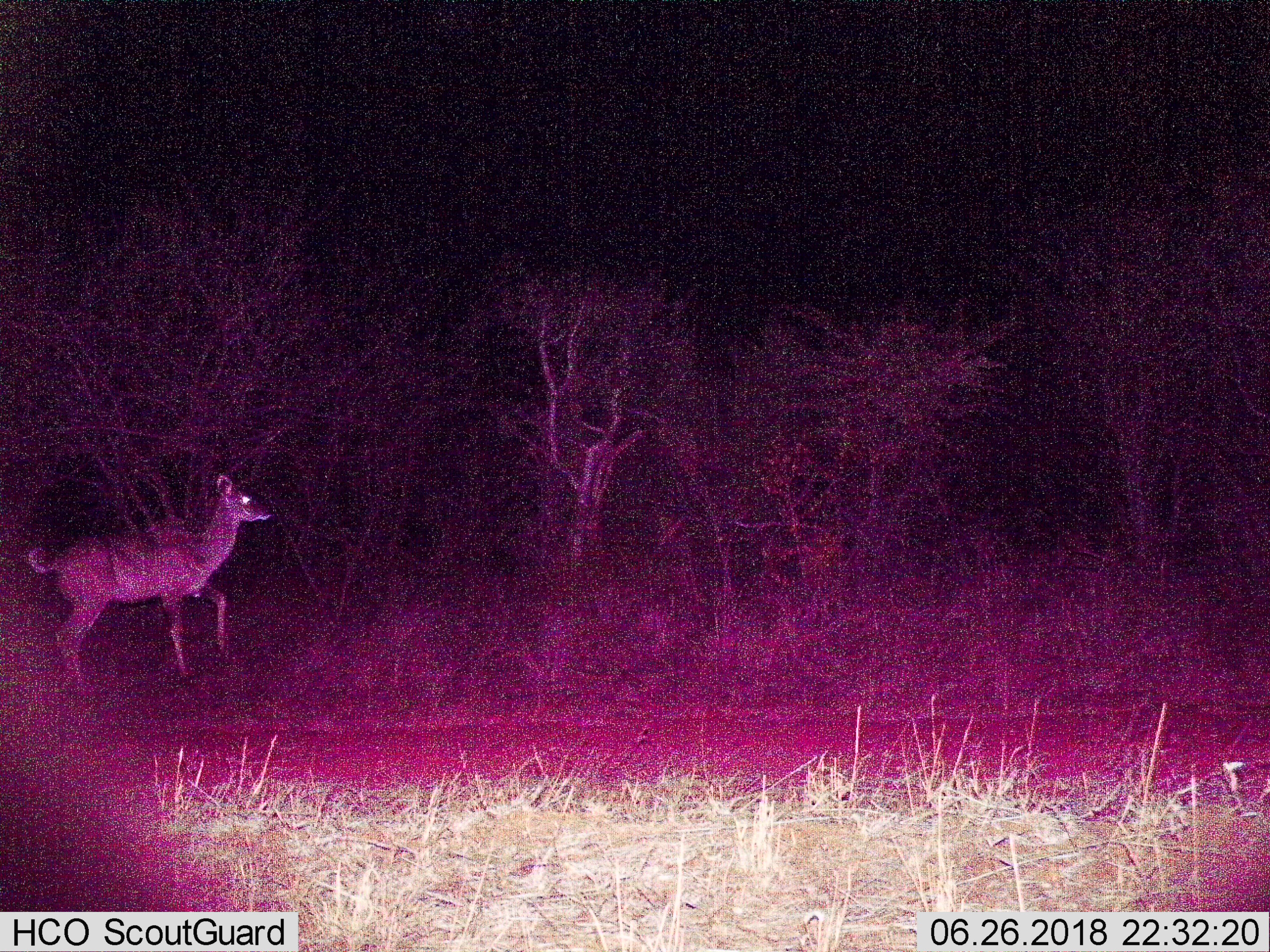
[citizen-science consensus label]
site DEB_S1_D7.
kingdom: Animalia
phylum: Chordata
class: Mammalia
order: Artiodactyla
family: Bovidae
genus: Tragelaphus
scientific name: Tragelaphus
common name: kudu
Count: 1.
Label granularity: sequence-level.